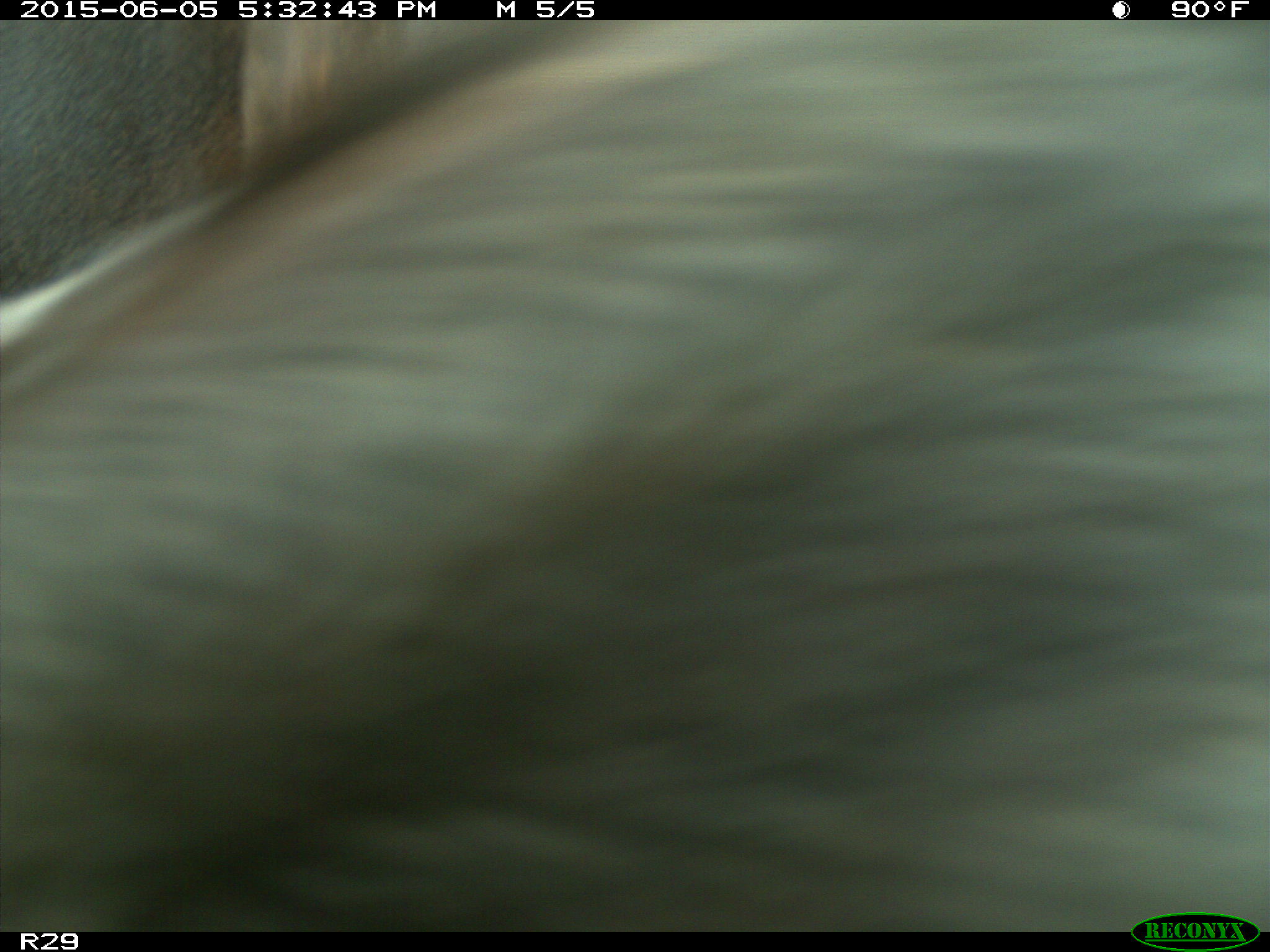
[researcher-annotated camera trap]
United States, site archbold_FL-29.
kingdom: Animalia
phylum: Chordata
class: Mammalia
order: Artiodactyla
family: Bovidae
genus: Bos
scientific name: Bos taurus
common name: domestic cow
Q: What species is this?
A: Bos taurus (domestic cow).